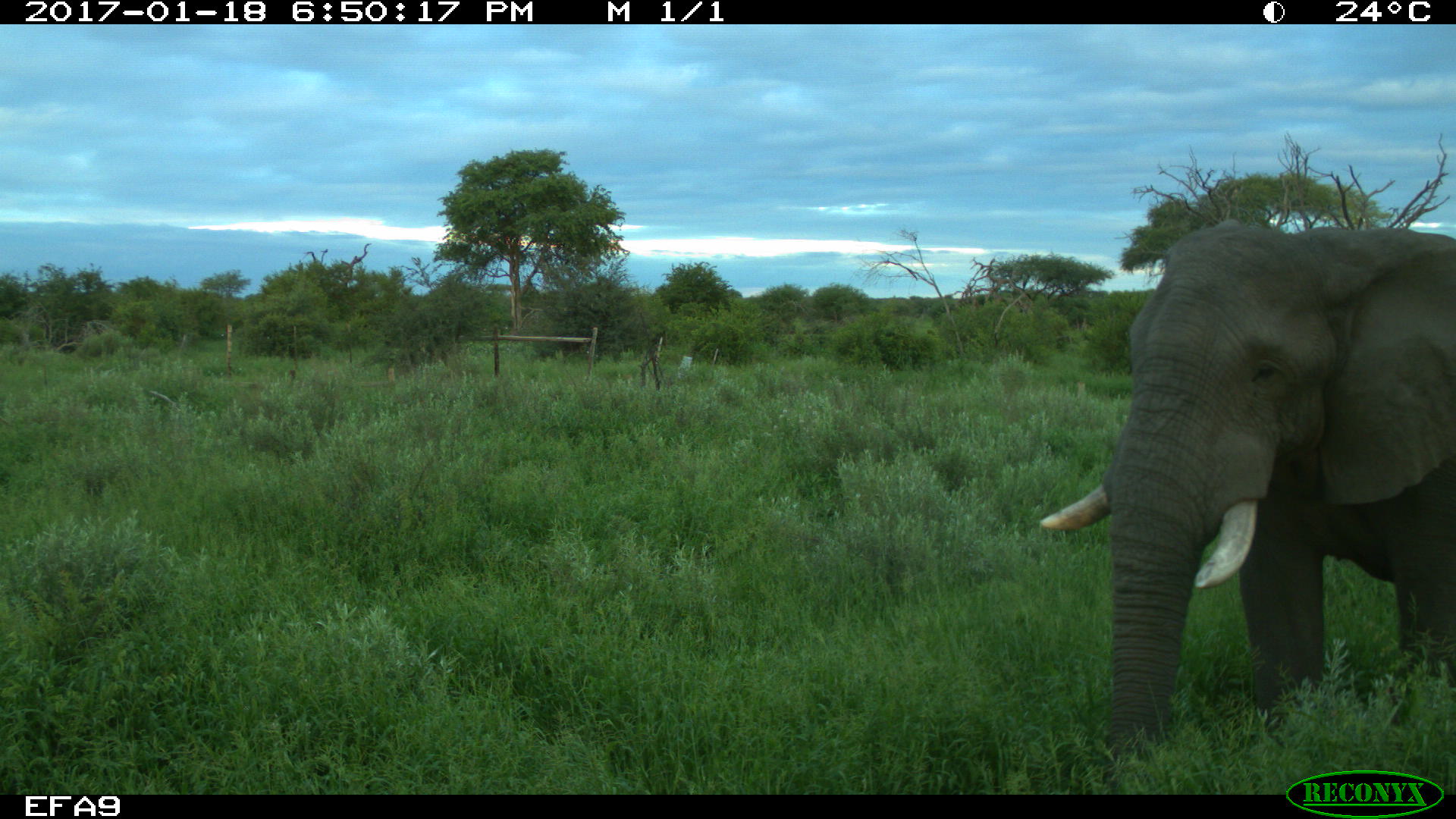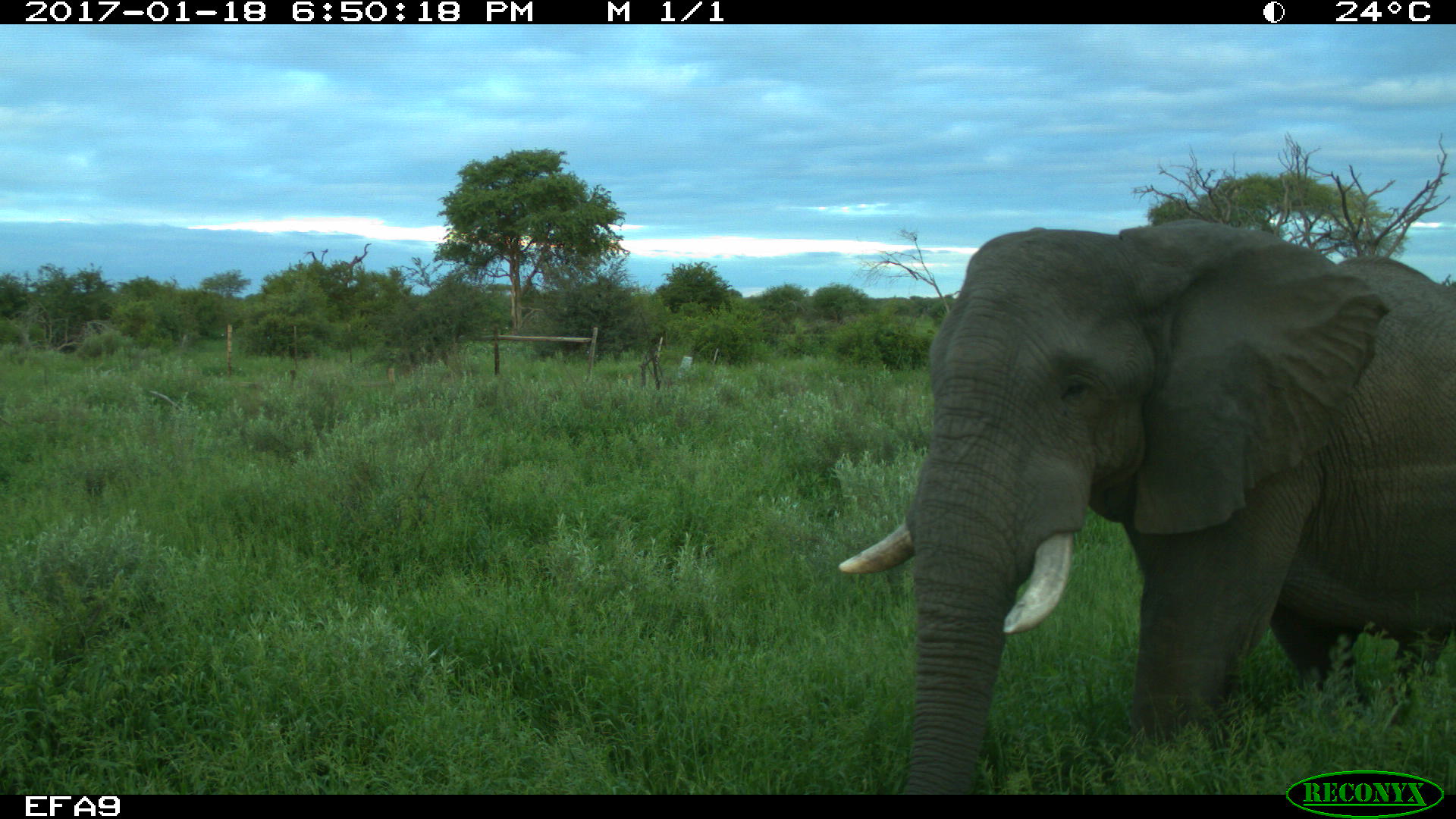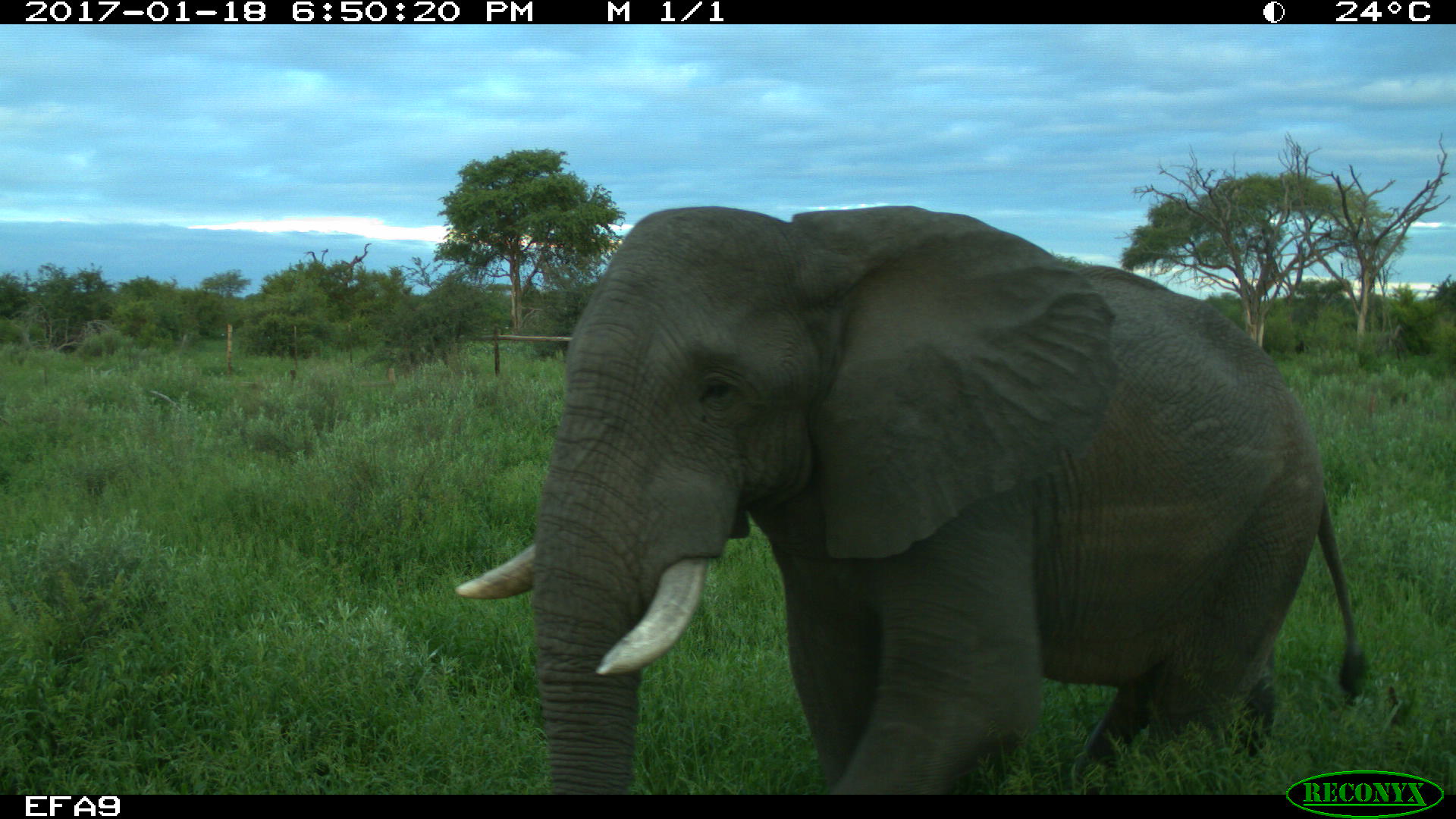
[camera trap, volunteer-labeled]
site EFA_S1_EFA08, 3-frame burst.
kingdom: Animalia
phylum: Chordata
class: Mammalia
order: Proboscidea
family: Elephantidae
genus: Loxodonta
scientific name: Loxodonta africana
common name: african bush elephant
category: elephant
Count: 1.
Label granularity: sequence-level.